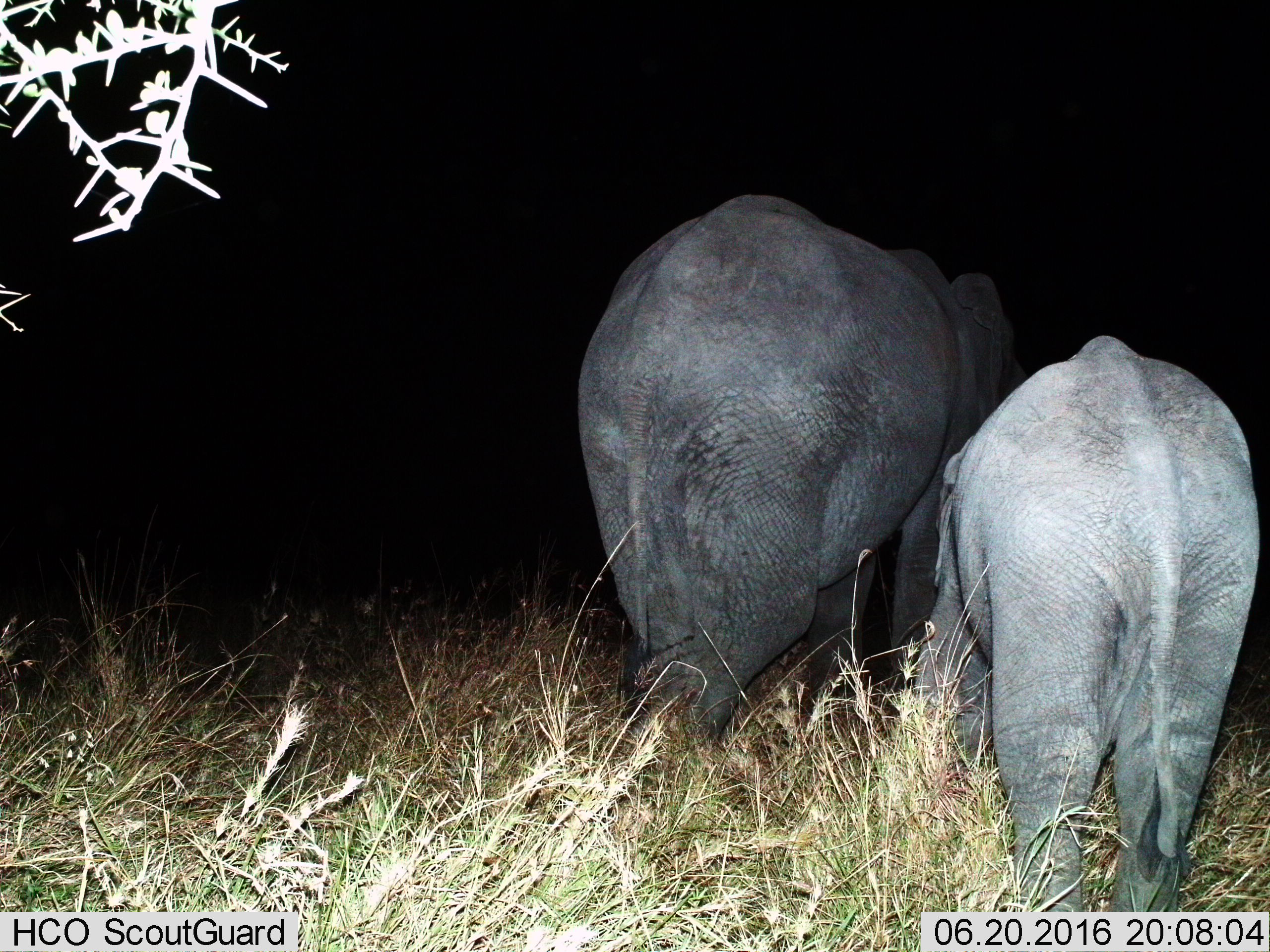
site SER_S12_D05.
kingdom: Animalia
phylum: Chordata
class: Mammalia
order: Proboscidea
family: Elephantidae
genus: Loxodonta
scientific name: Loxodonta africana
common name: african bush elephant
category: elephant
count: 2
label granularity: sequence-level